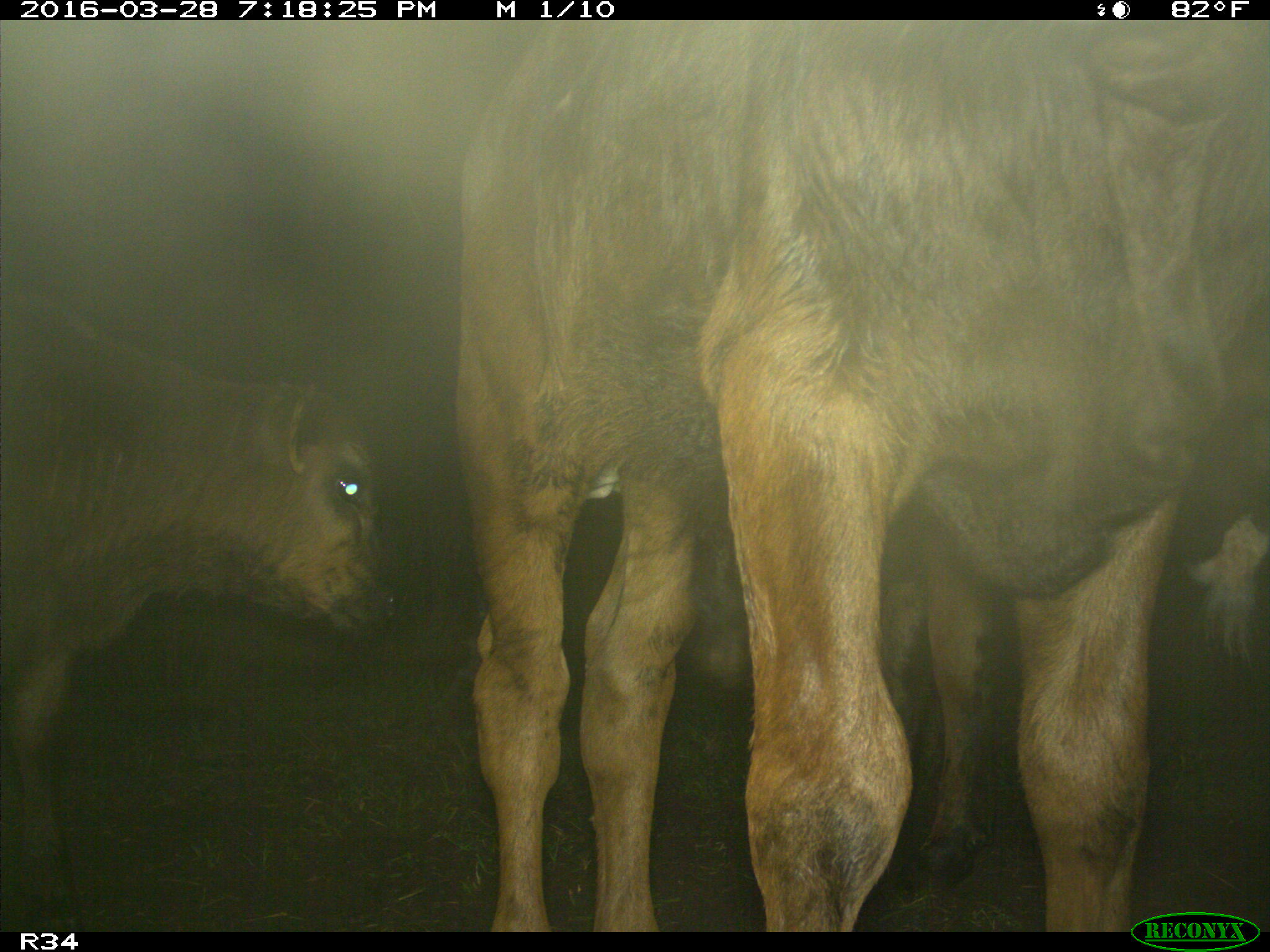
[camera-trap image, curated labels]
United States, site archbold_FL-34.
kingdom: Animalia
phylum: Chordata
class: Mammalia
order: Artiodactyla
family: Bovidae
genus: Bos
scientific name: Bos taurus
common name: domestic cow